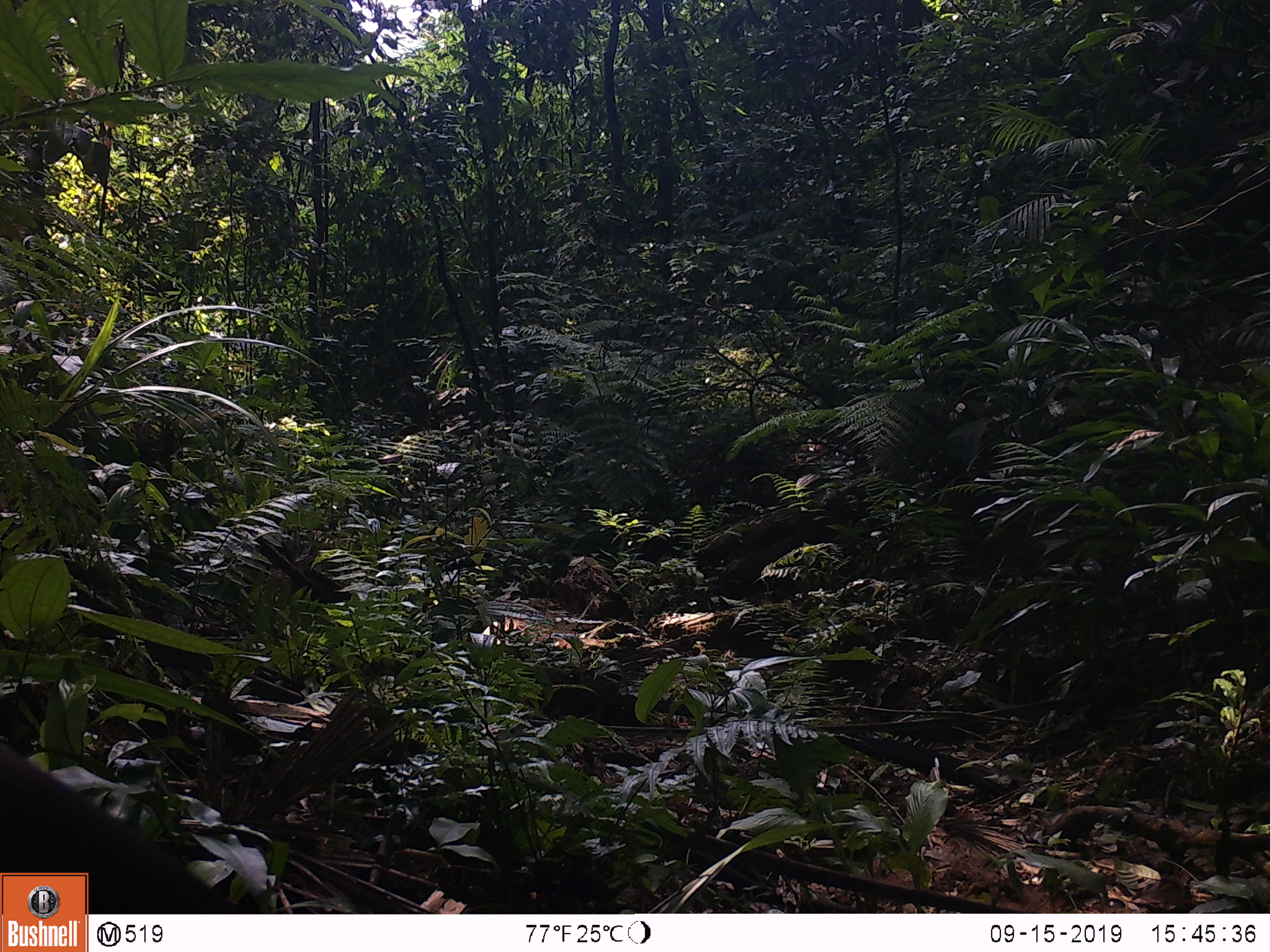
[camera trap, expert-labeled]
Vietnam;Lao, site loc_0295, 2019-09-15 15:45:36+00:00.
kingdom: Animalia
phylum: Chordata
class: Mammalia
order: Primates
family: Cercopithecidae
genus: Macaca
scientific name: Macaca arctoides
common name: stump-tailed macaque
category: stump tailed macaque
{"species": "stump tailed macaque (stump-tailed macaque) (Macaca arctoides)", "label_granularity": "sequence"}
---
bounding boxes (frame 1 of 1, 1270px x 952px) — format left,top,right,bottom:
stump tailed macaque: 0,740,250,911